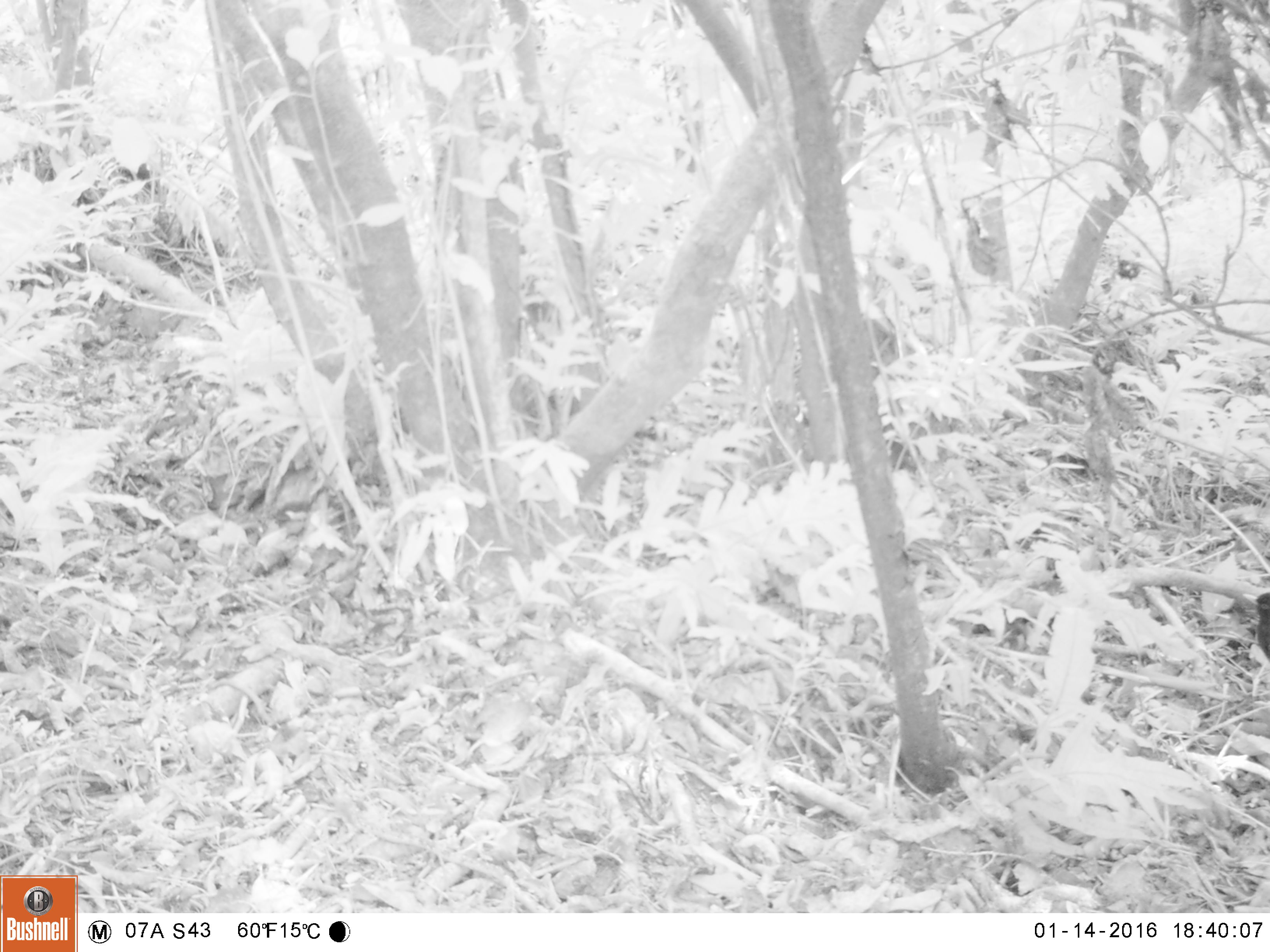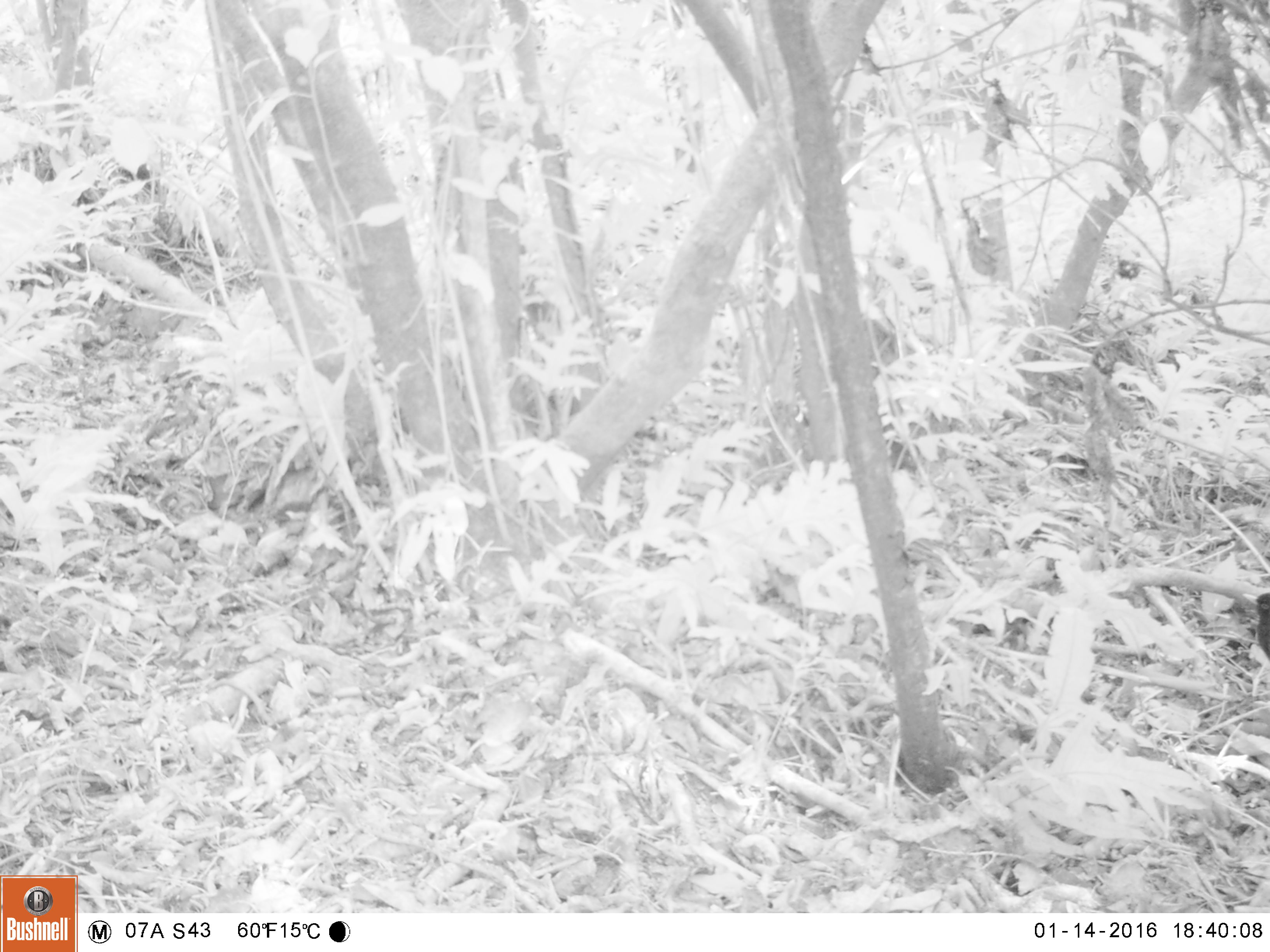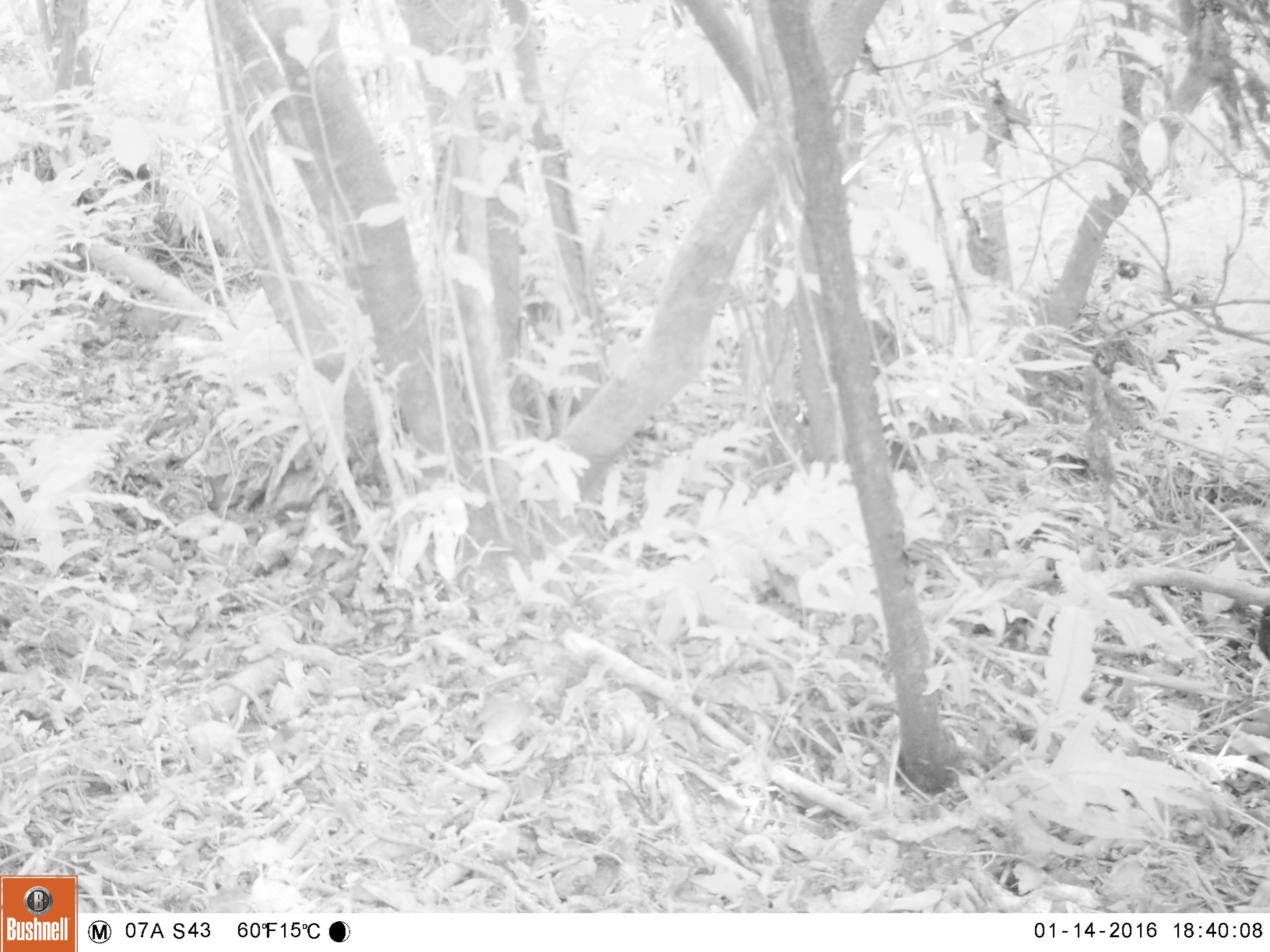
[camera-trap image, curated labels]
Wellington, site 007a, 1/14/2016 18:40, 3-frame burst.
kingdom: Animalia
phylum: Chordata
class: Aves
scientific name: Aves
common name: bird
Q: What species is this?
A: Bird (Aves).